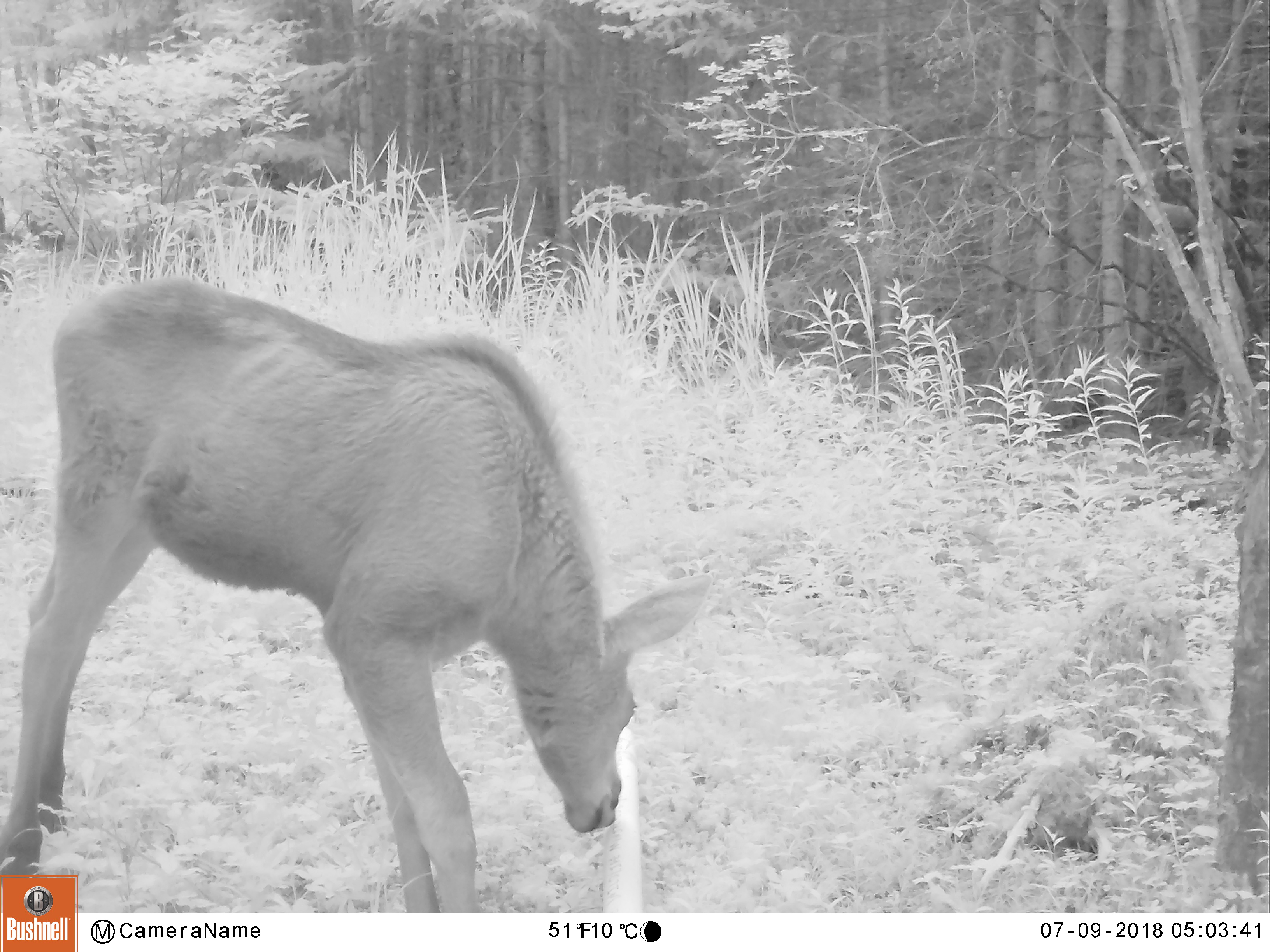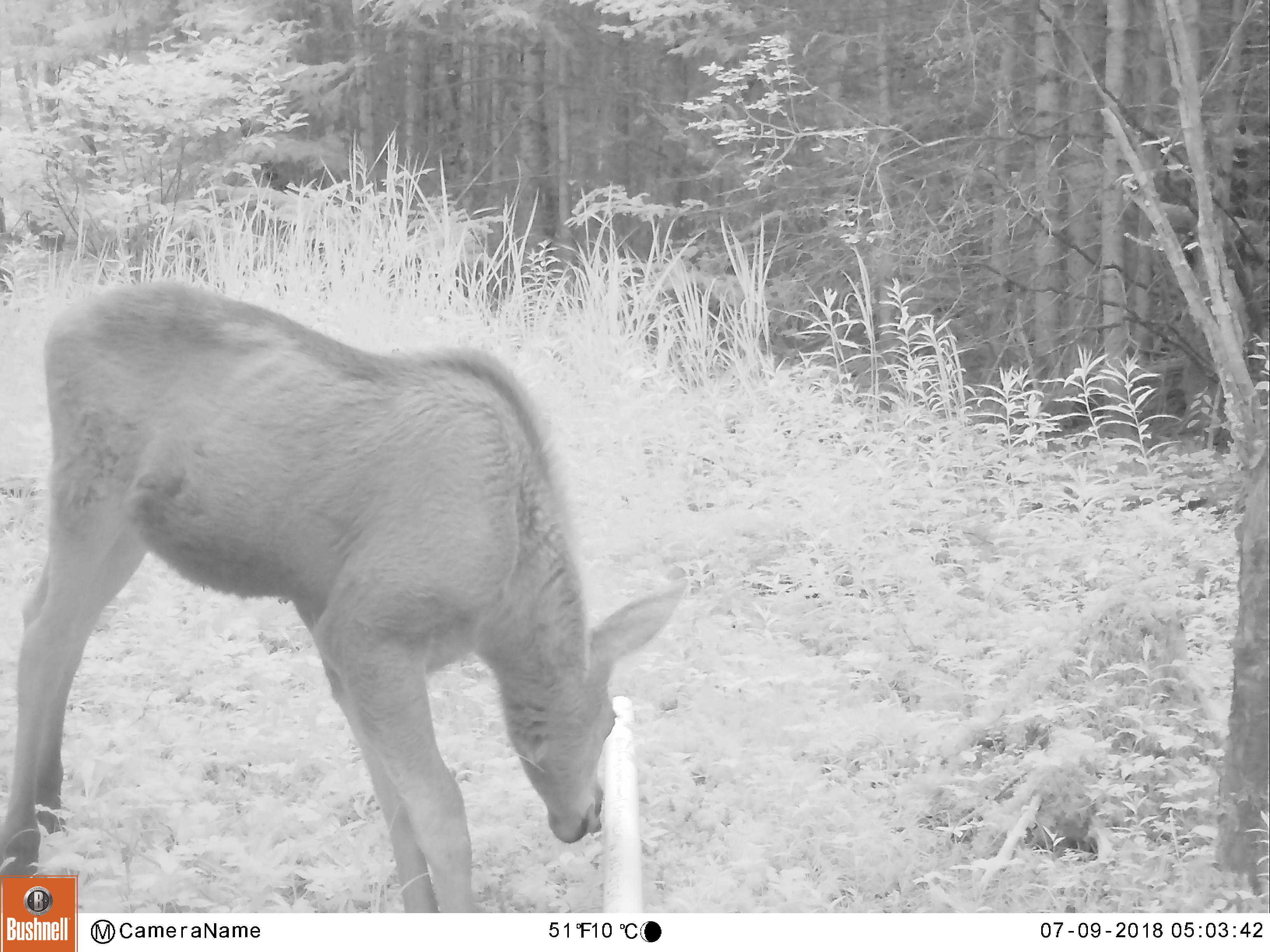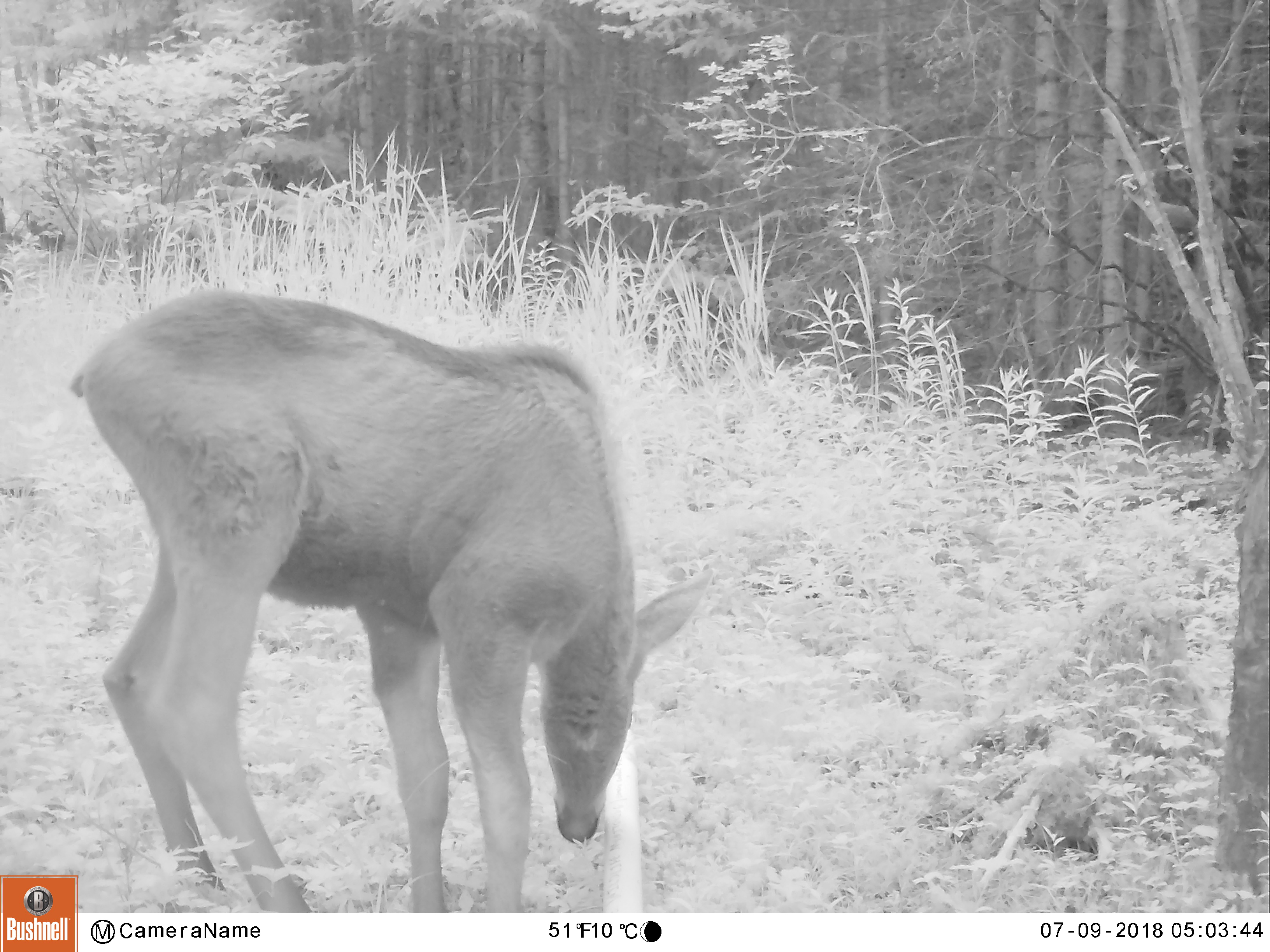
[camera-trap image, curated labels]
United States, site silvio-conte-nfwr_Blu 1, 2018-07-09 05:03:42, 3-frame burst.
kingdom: Animalia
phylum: Chordata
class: Mammalia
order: Artiodactyla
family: Cervidae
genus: Alces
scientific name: Alces alces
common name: moose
Moose (Alces alces).